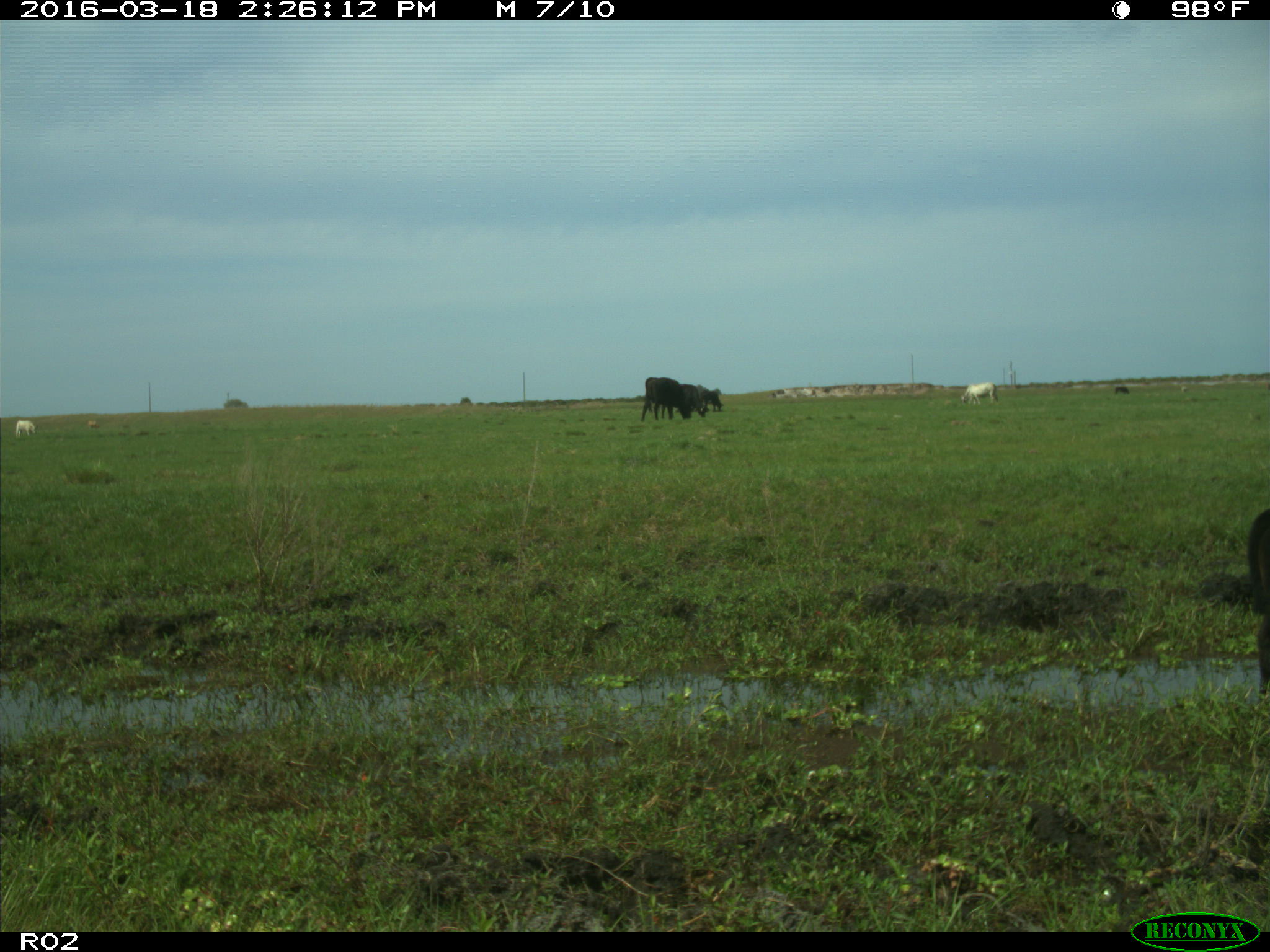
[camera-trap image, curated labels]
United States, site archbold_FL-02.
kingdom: Animalia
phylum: Chordata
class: Mammalia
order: Artiodactyla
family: Bovidae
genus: Bos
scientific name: Bos taurus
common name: domestic cow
Bos taurus (domestic cow).